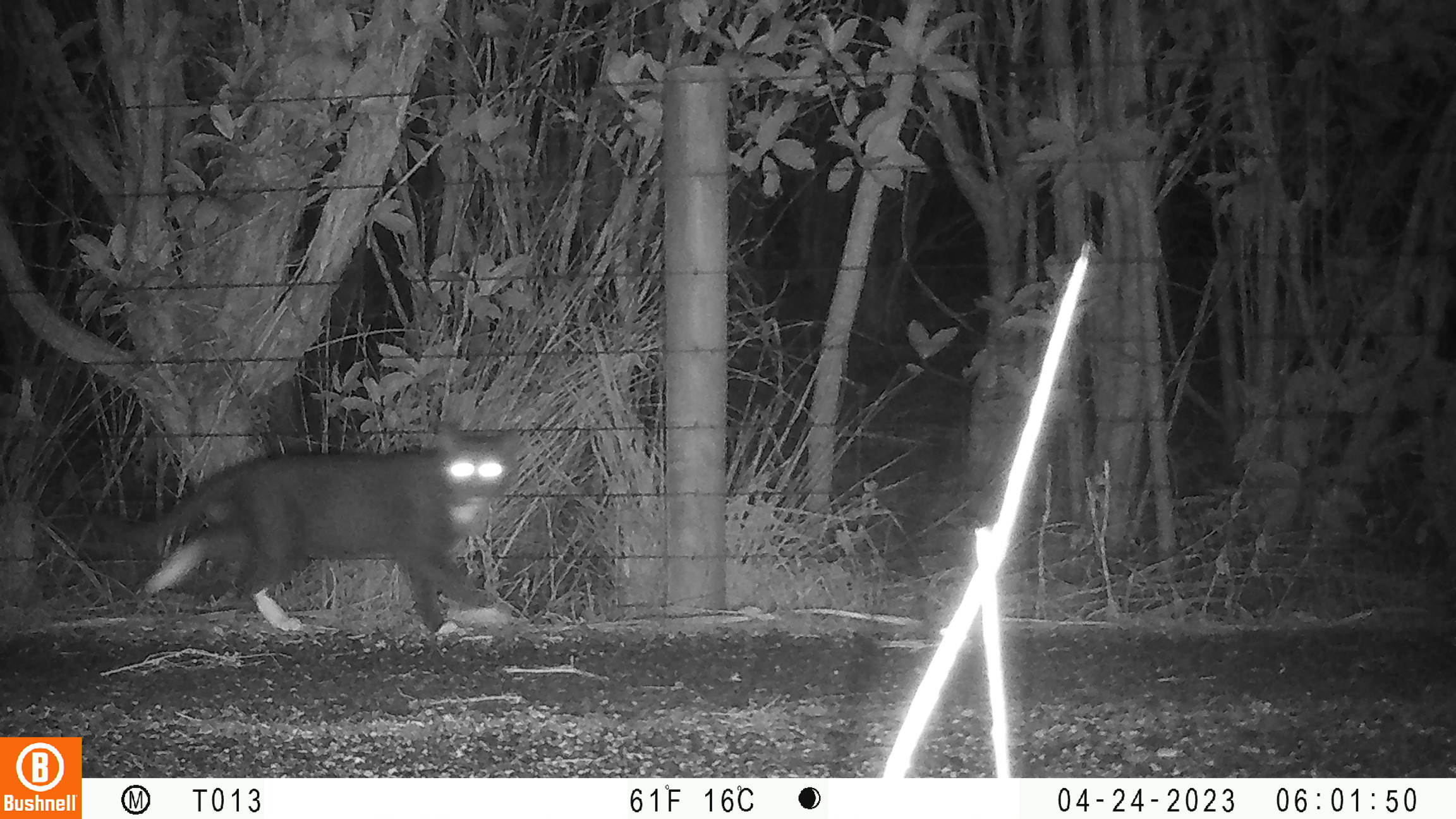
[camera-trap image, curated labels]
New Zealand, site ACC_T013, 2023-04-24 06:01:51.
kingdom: Animalia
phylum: Chordata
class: Mammalia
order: Carnivora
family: Felidae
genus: Felis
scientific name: Felis catus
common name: domestic cat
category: cat